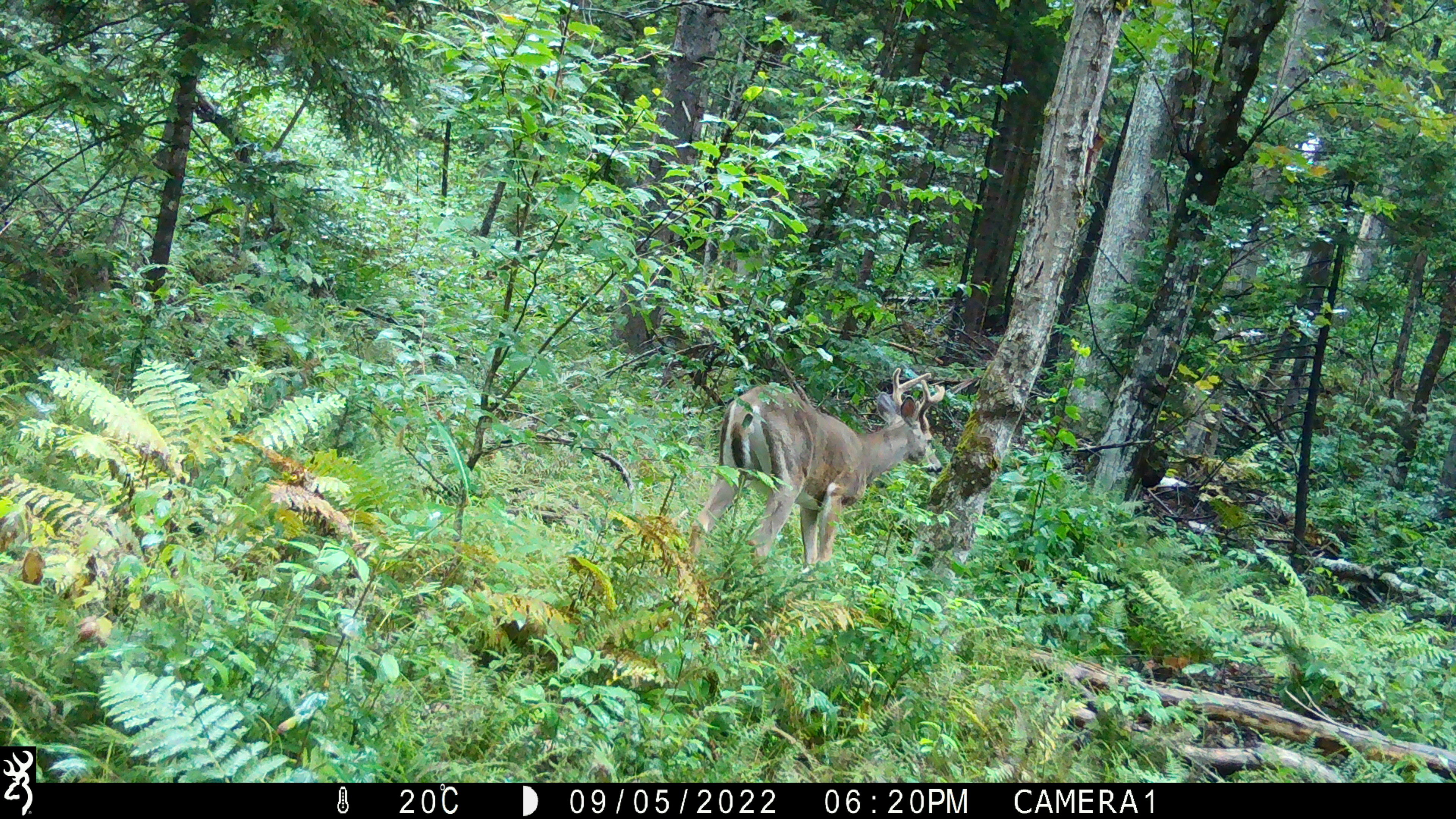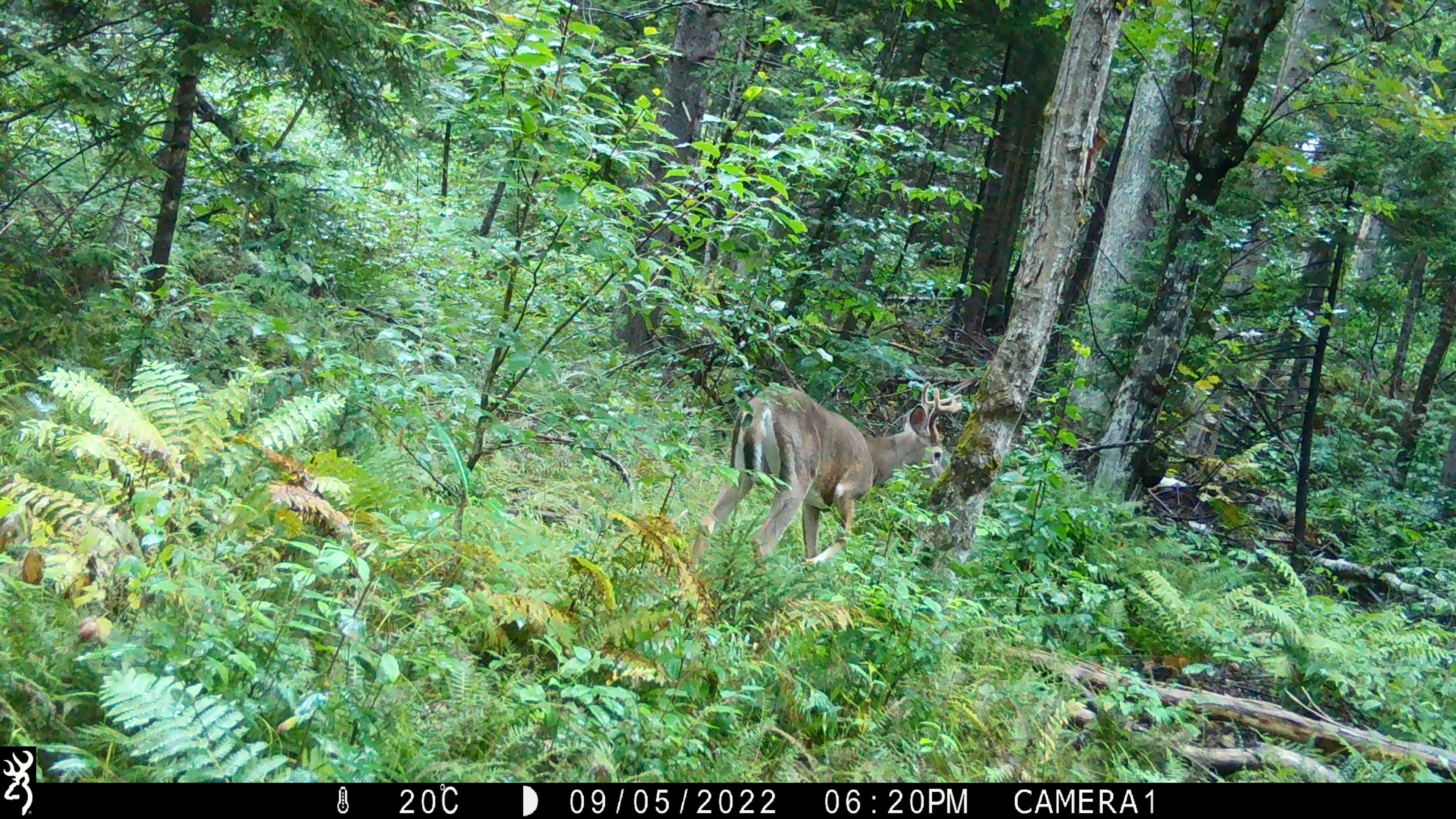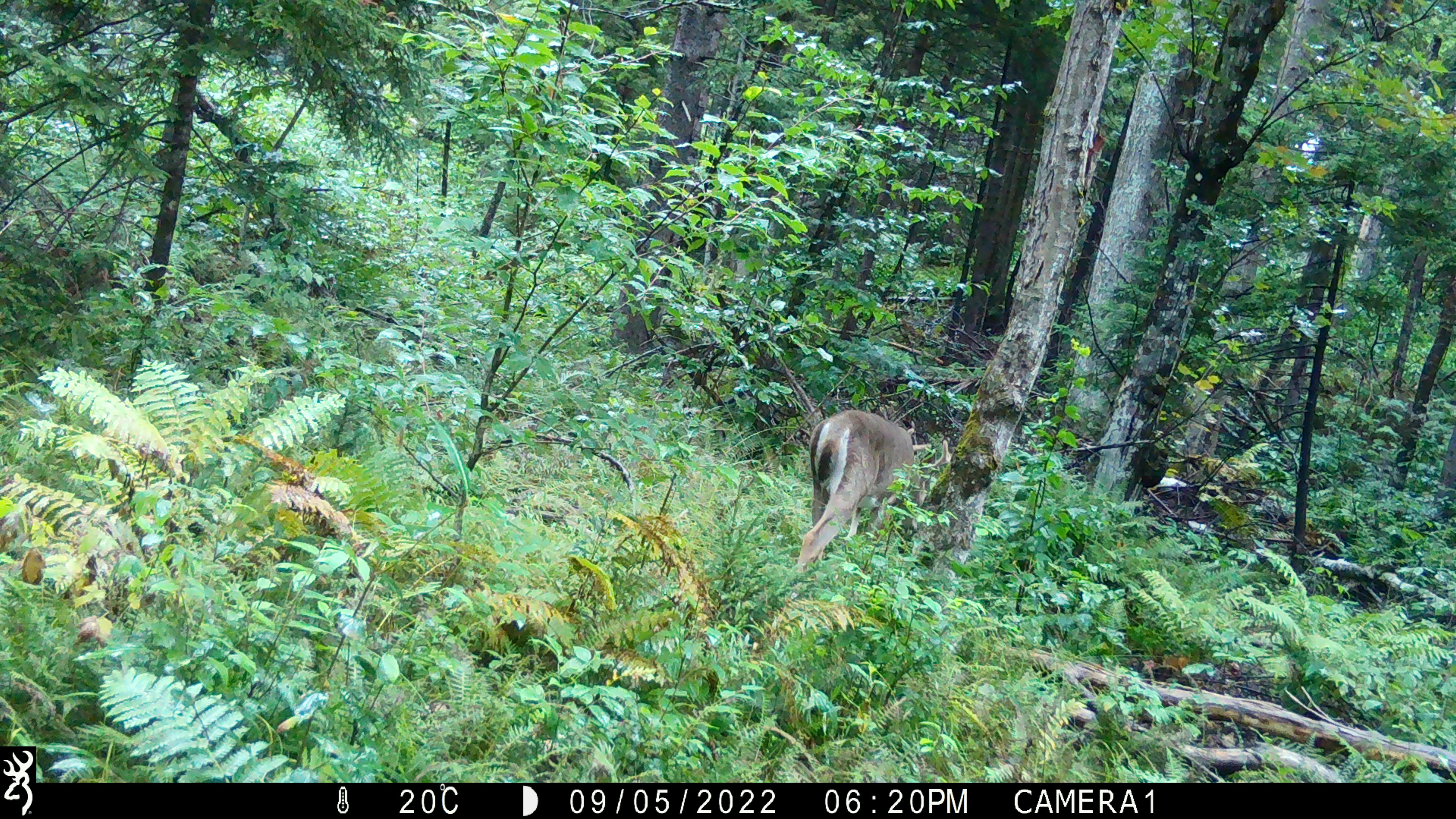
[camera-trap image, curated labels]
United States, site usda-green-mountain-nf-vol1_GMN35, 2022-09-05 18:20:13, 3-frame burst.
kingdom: Animalia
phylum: Chordata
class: Mammalia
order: Artiodactyla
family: Cervidae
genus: Odocoileus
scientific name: Odocoileus virginianus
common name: white-tailed deer